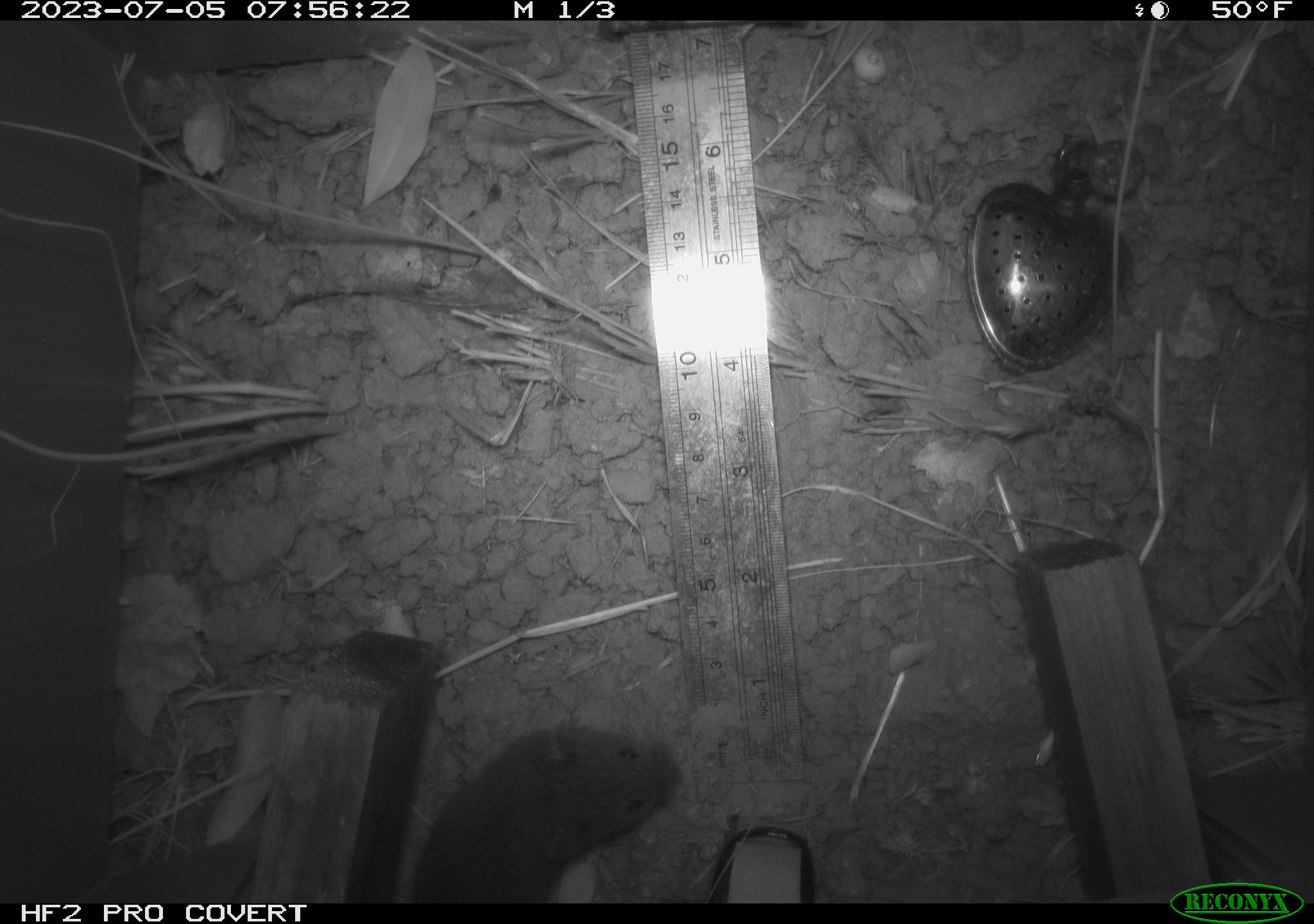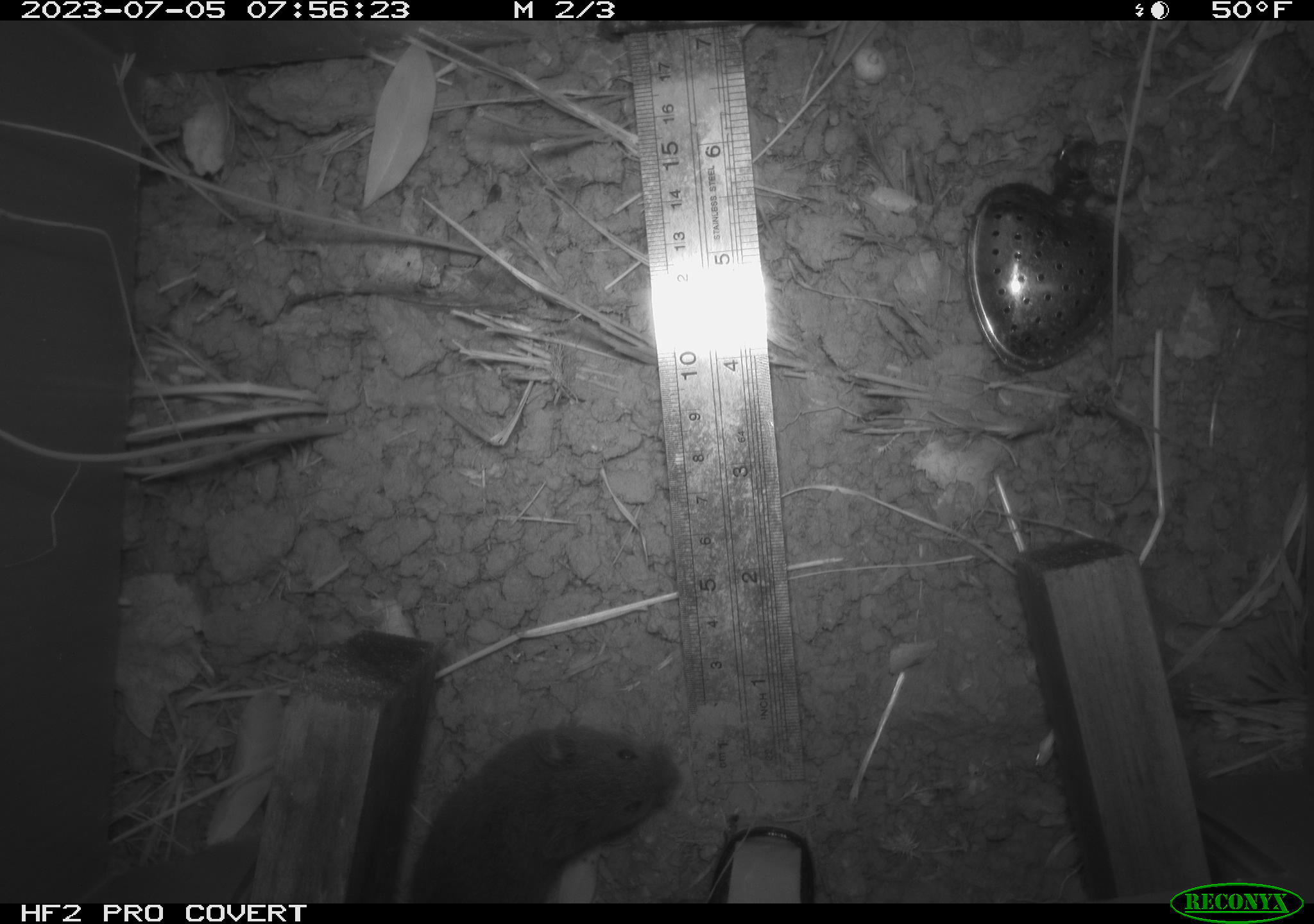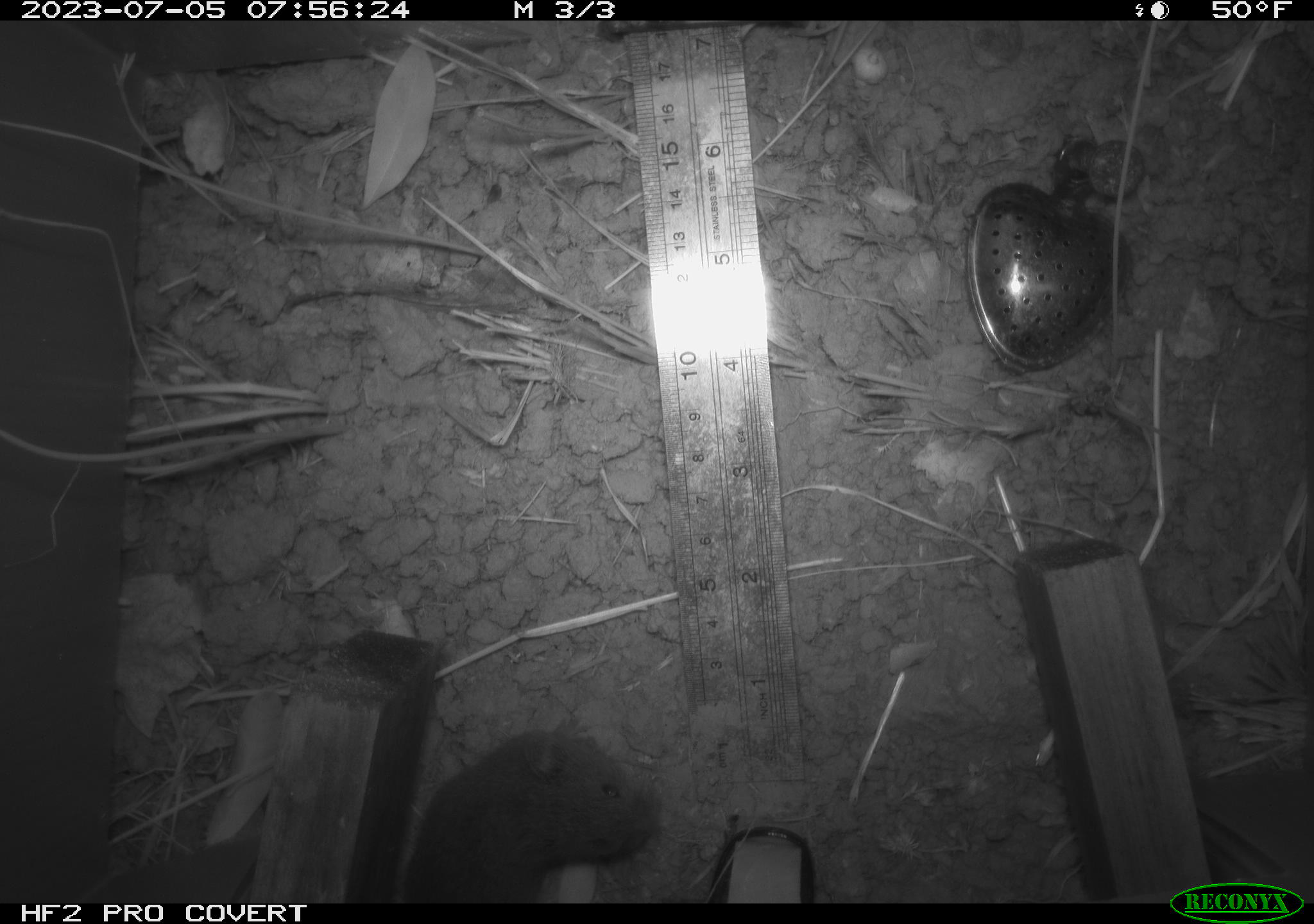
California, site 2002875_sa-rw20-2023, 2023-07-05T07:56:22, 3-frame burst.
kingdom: Animalia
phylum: Chordata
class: Mammalia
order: Rodentia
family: Cricetidae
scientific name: Arvicolinae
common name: voles, lemmings, and muskrats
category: arvicolinae subfamily